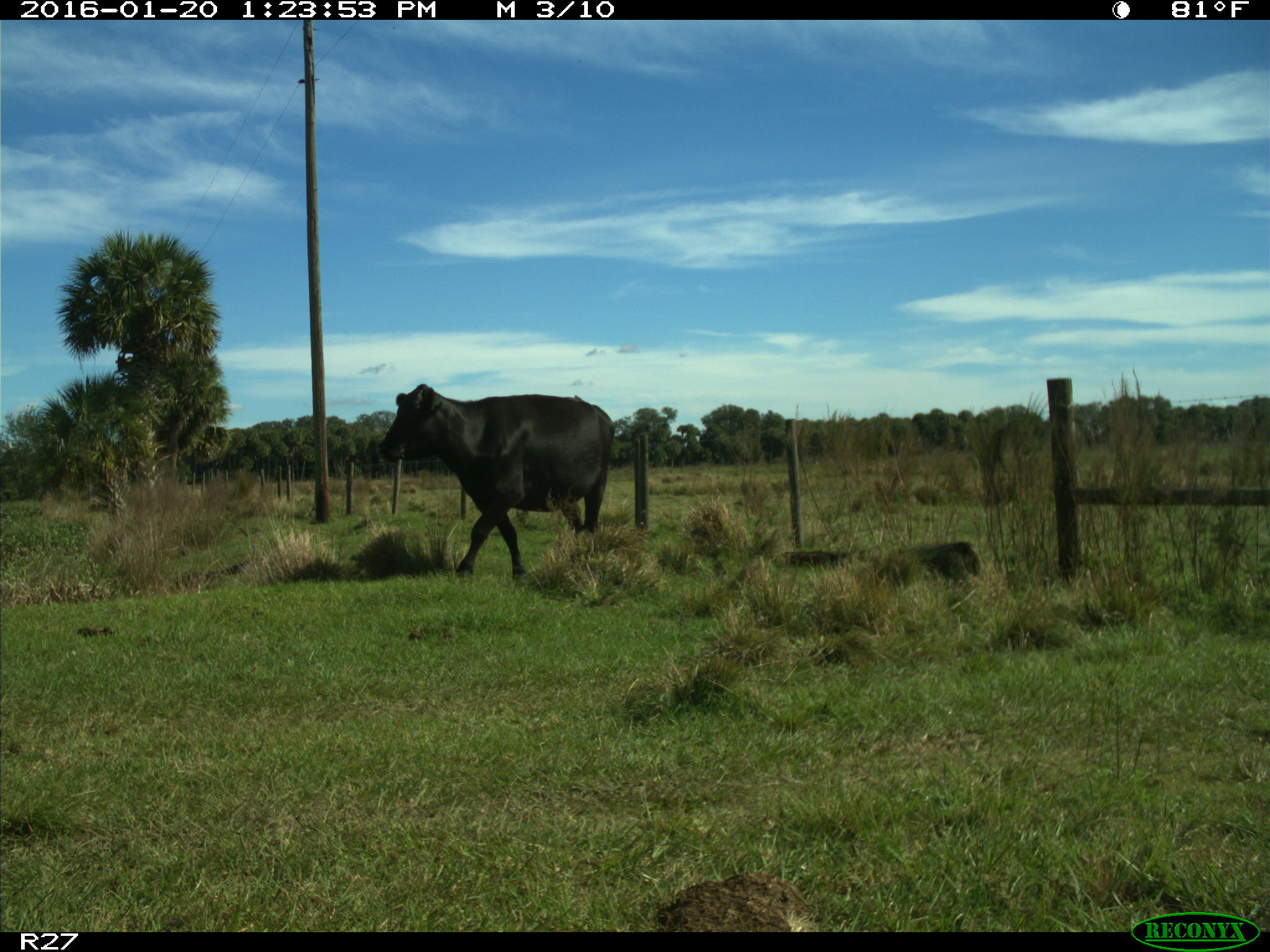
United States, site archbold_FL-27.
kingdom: Animalia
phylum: Chordata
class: Mammalia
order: Artiodactyla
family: Bovidae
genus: Bos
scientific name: Bos taurus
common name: domestic cow